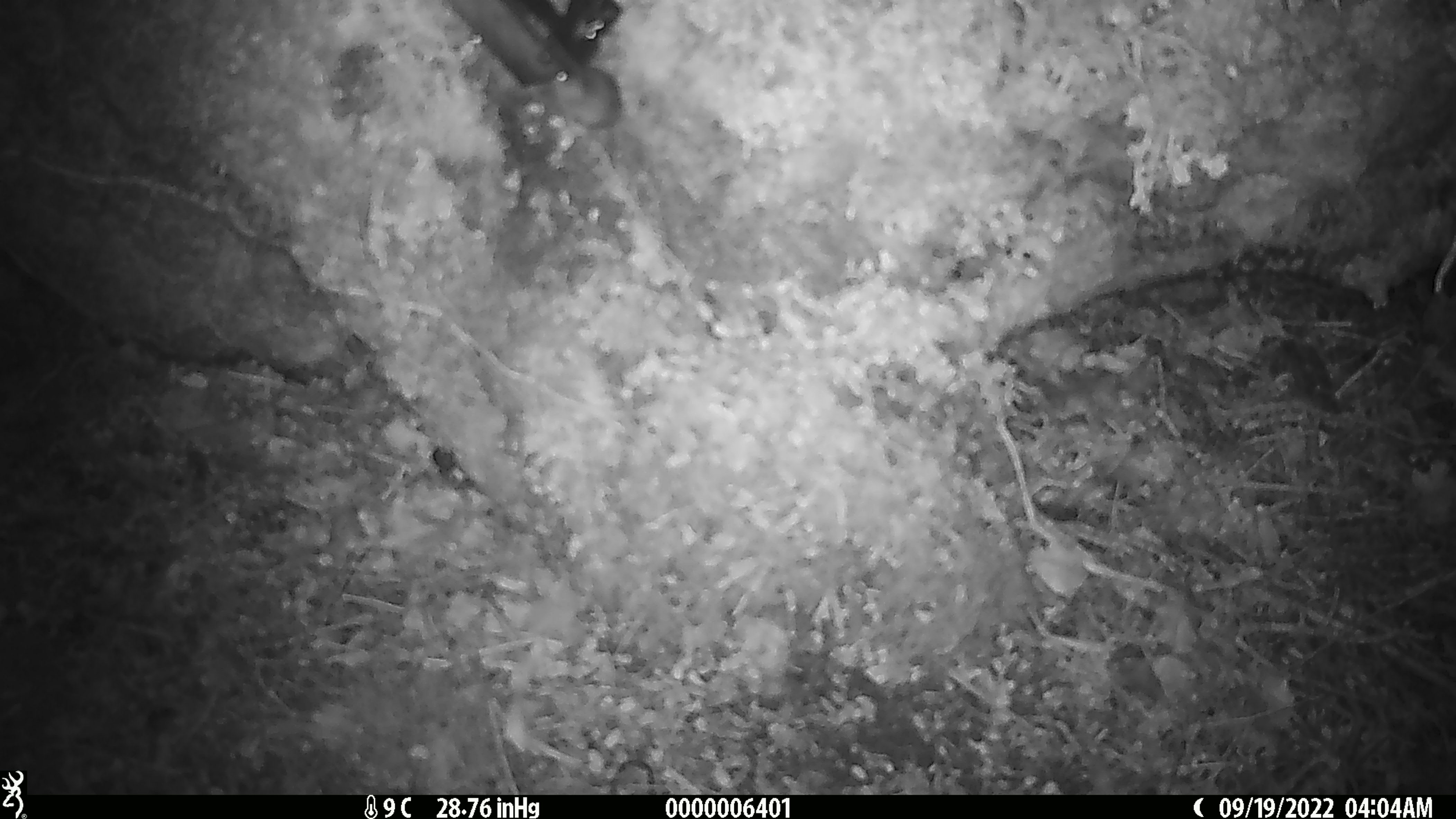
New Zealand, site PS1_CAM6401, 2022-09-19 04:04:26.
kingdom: Animalia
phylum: Chordata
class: Mammalia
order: Rodentia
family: Muridae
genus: Mus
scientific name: Mus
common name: mouse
Mouse (Mus).